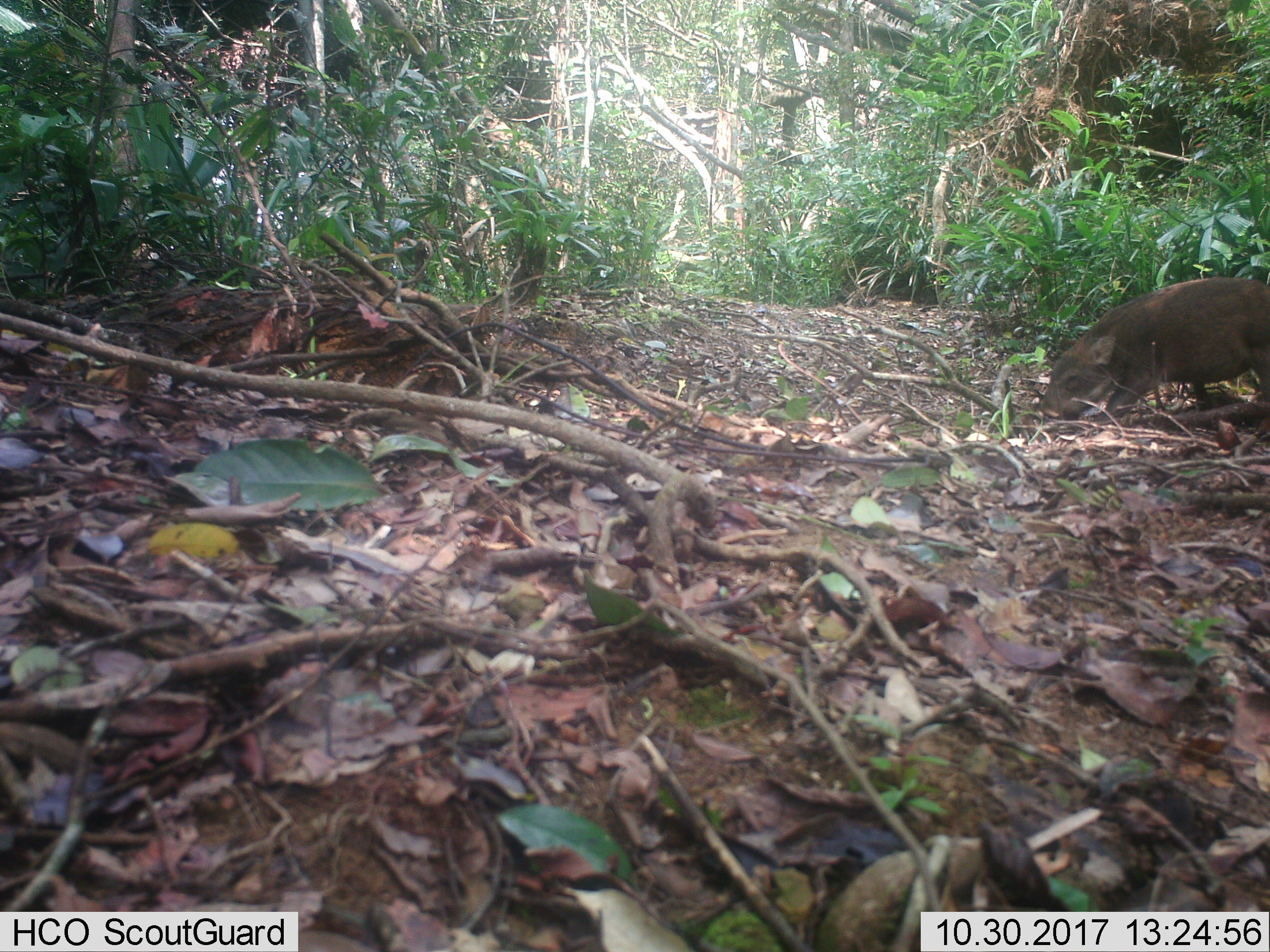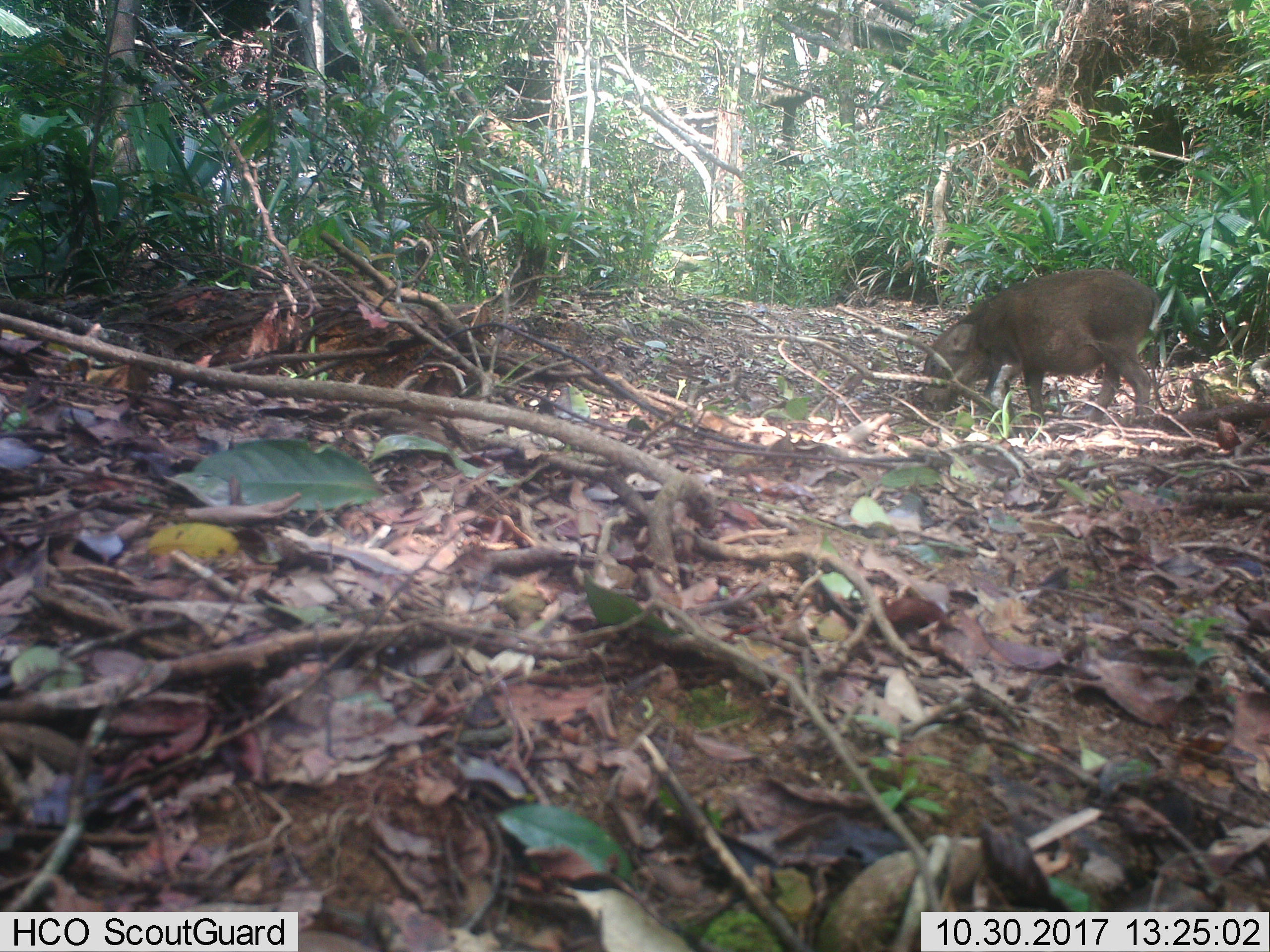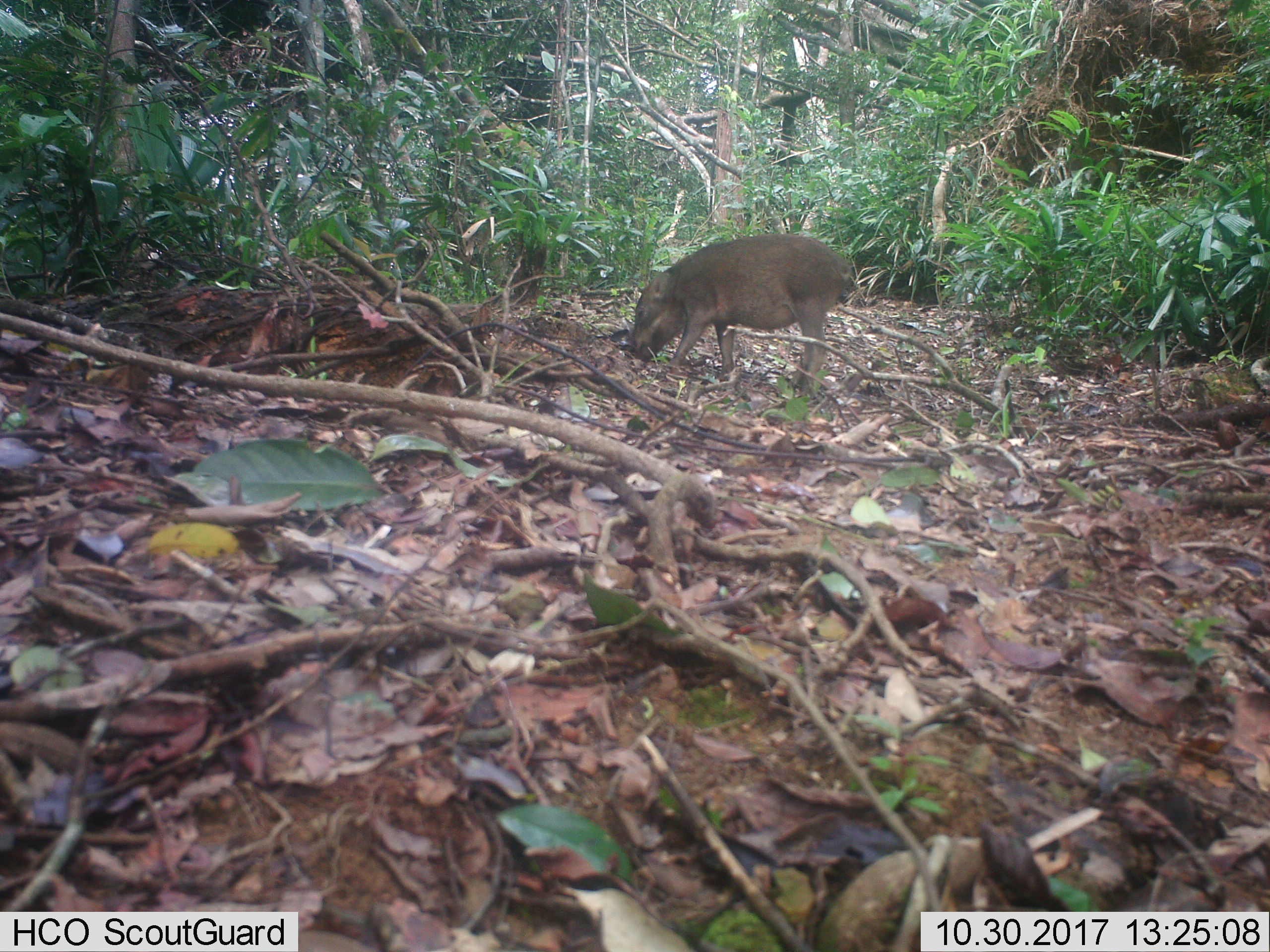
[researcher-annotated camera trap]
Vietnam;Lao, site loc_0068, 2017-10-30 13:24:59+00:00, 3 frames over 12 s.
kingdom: Animalia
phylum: Chordata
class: Mammalia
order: Artiodactyla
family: Suidae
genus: Sus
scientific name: Sus scrofa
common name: eurasian wild pig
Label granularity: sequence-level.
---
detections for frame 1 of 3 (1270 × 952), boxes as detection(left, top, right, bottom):
eurasian wild pig: detection(1036, 275, 1270, 439)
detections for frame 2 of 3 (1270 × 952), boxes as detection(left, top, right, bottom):
eurasian wild pig: detection(919, 266, 1160, 422)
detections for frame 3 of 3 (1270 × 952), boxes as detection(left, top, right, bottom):
eurasian wild pig: detection(630, 232, 853, 393)